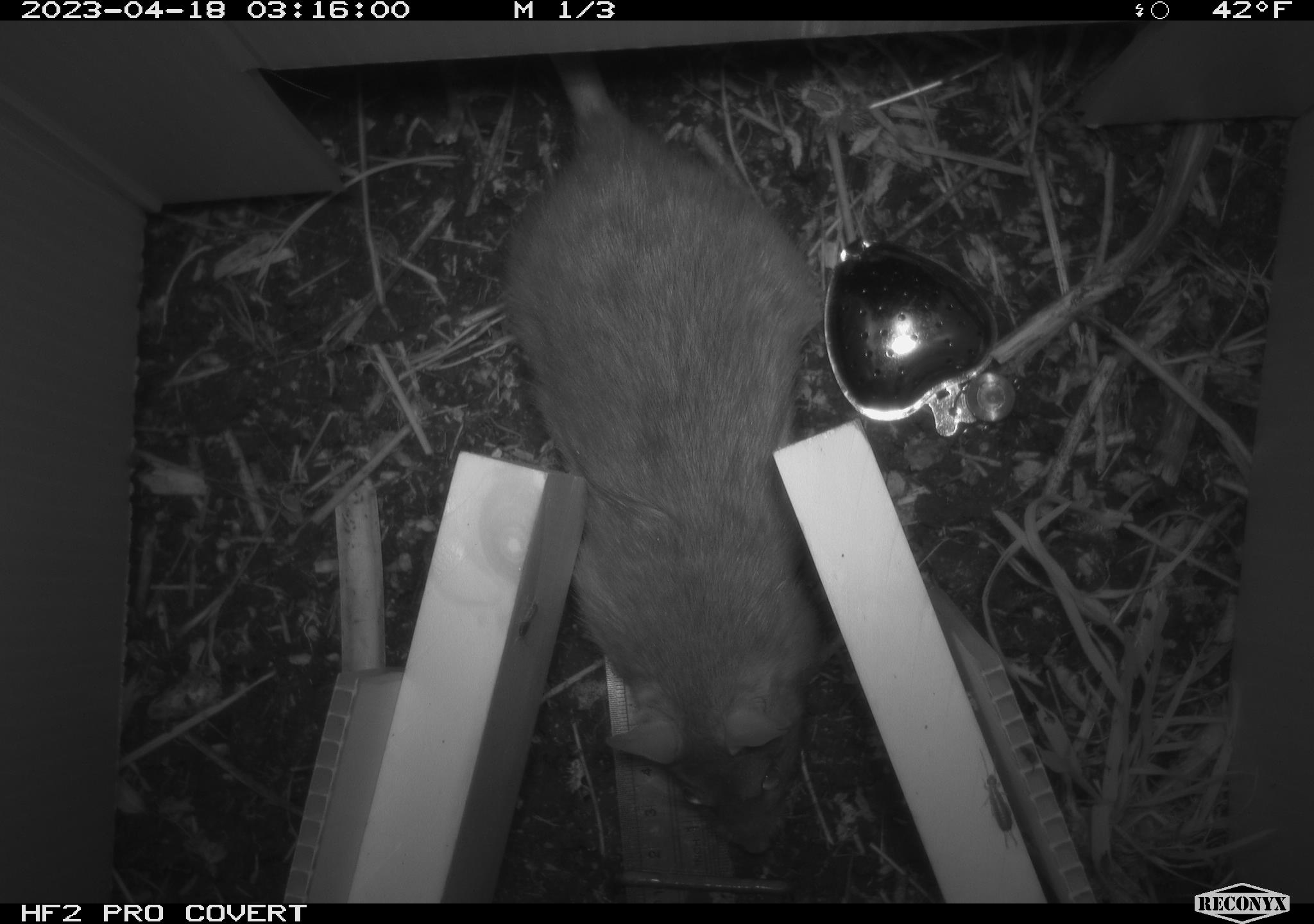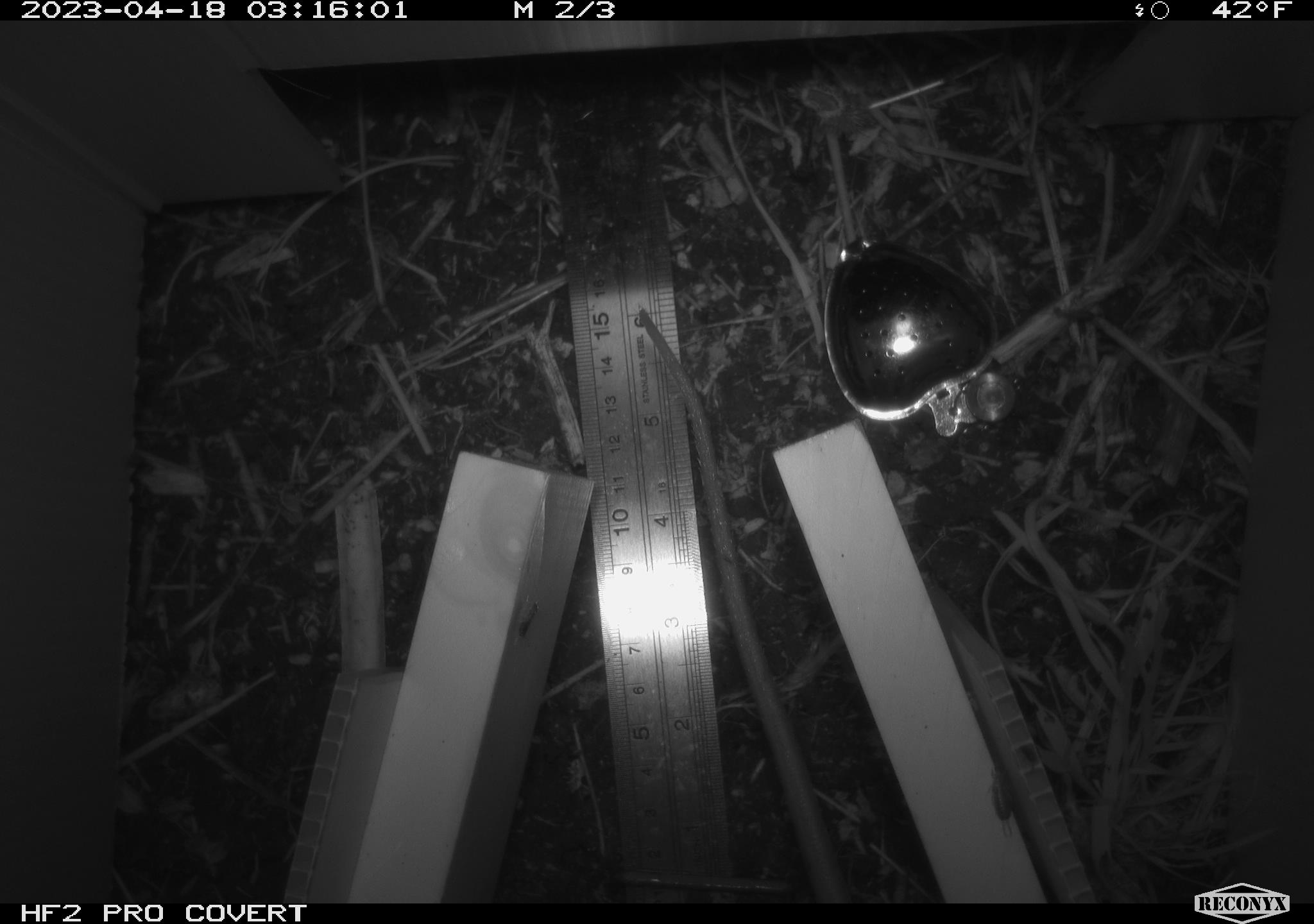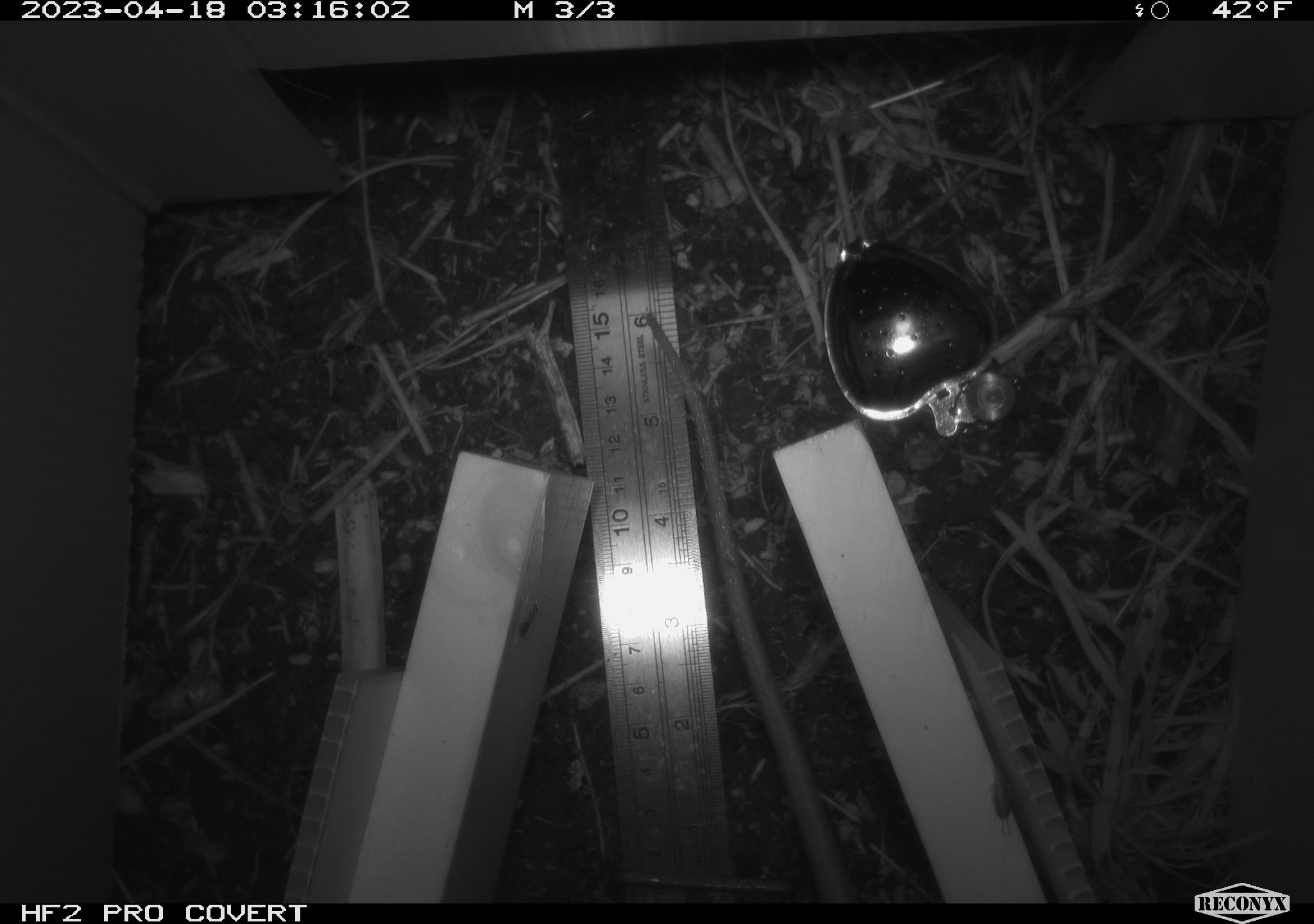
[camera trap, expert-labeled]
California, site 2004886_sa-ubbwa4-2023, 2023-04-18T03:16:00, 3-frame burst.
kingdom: Animalia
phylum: Chordata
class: Mammalia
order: Rodentia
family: Muridae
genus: Rattus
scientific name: Rattus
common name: rat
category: rattus species